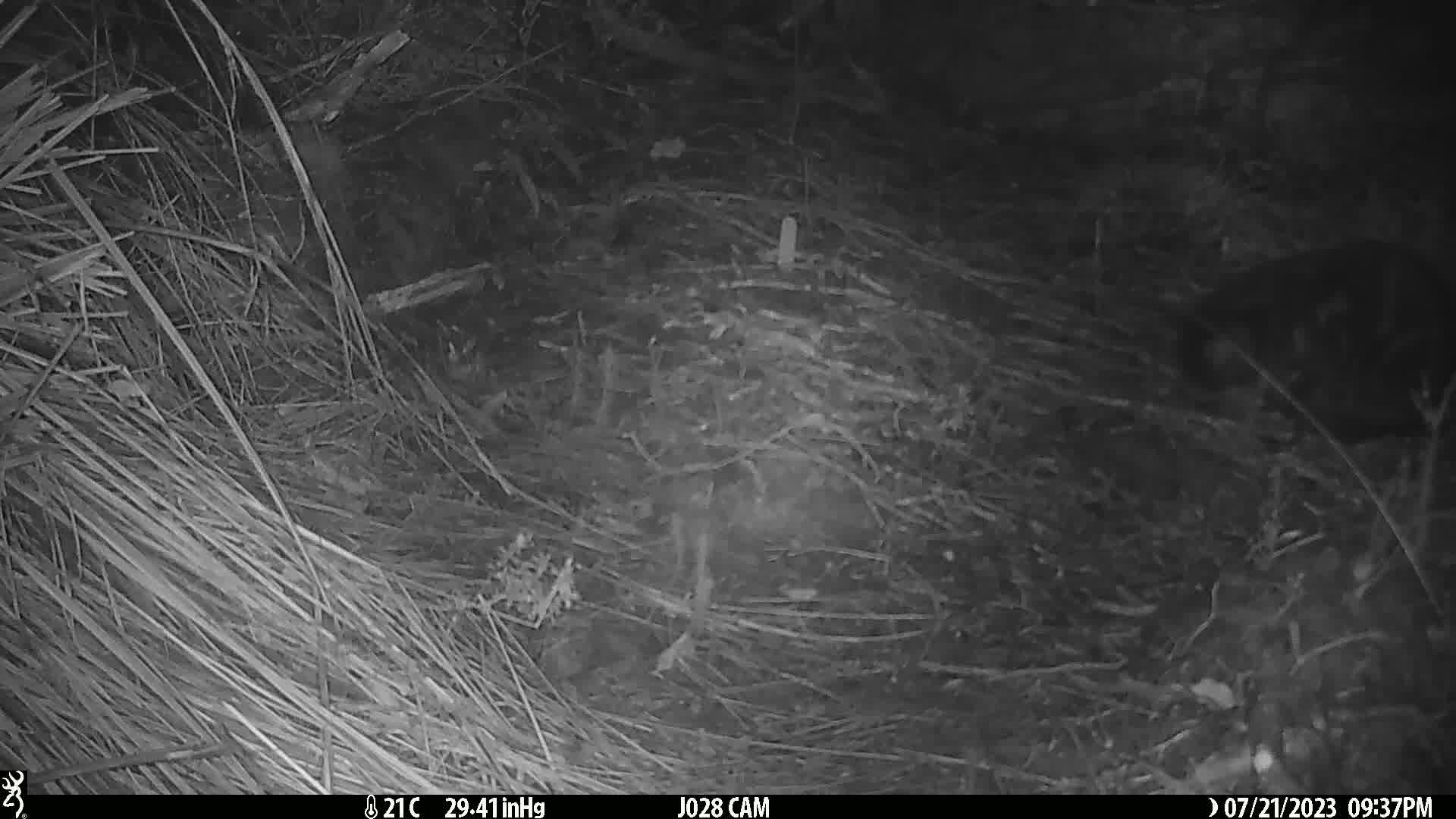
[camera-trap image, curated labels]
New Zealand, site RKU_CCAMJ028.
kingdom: Animalia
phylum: Chordata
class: Mammalia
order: Carnivora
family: Felidae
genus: Felis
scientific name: Felis catus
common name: domestic cat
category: cat